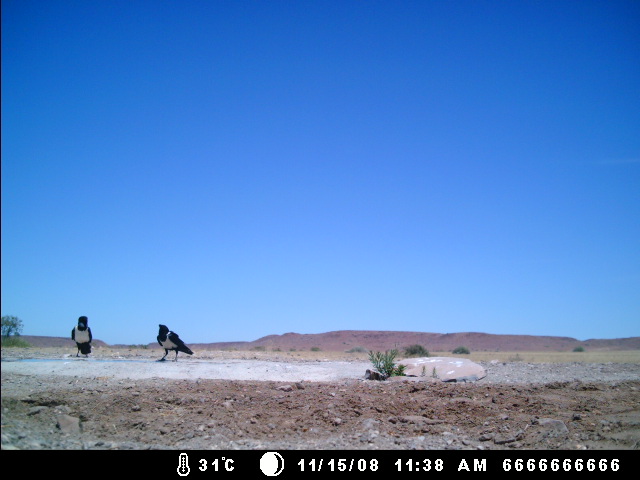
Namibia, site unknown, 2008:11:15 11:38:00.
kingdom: Animalia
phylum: Chordata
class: Aves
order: Passeriformes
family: Corvidae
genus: Corvus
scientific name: Corvus albus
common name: pied crow